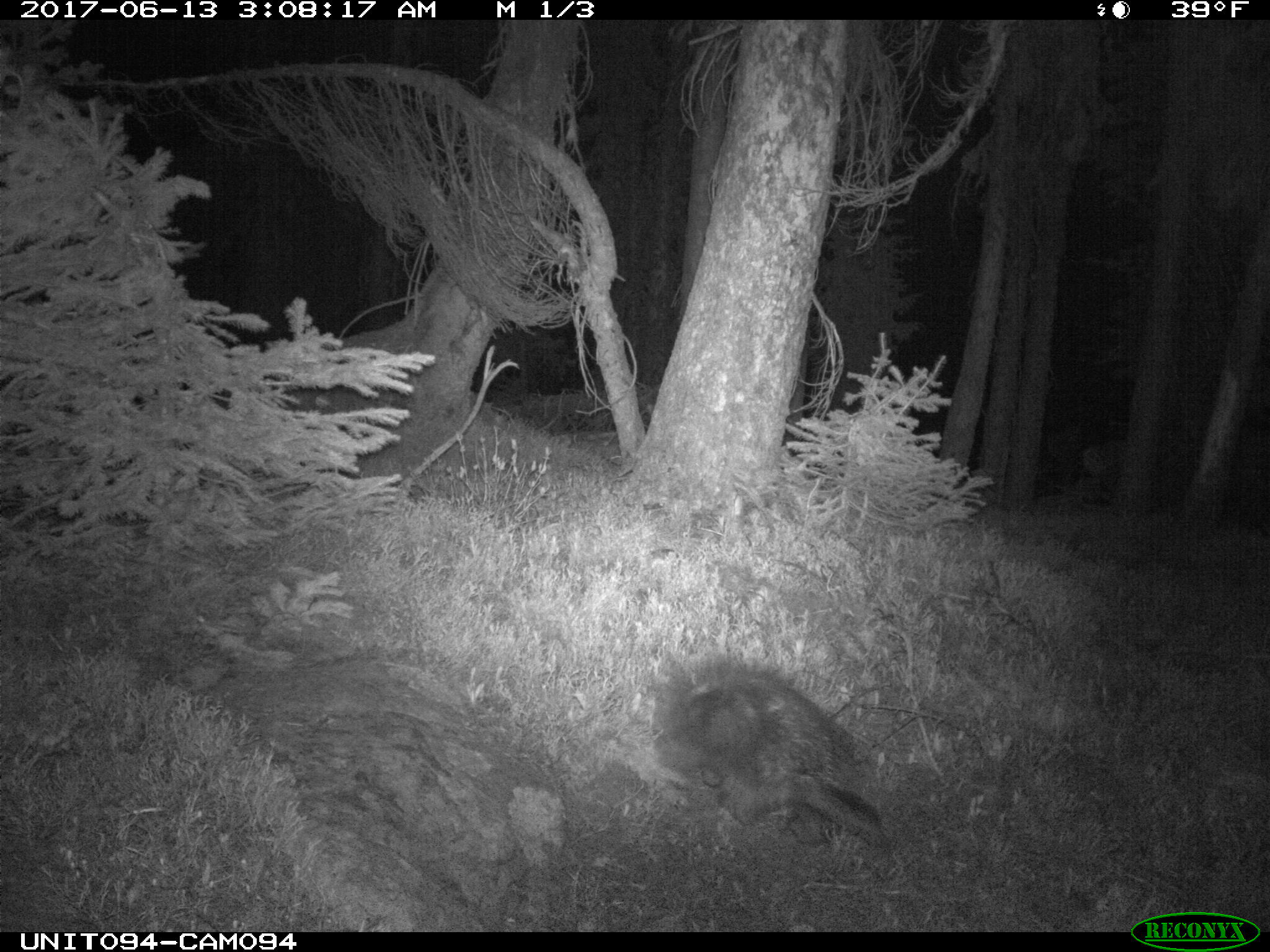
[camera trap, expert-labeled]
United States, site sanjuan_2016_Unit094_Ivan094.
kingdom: Animalia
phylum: Chordata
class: Mammalia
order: Rodentia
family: Erethizontidae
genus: Erethizon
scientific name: Erethizon dorsatum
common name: north american porcupine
Erethizon dorsatum (north american porcupine).